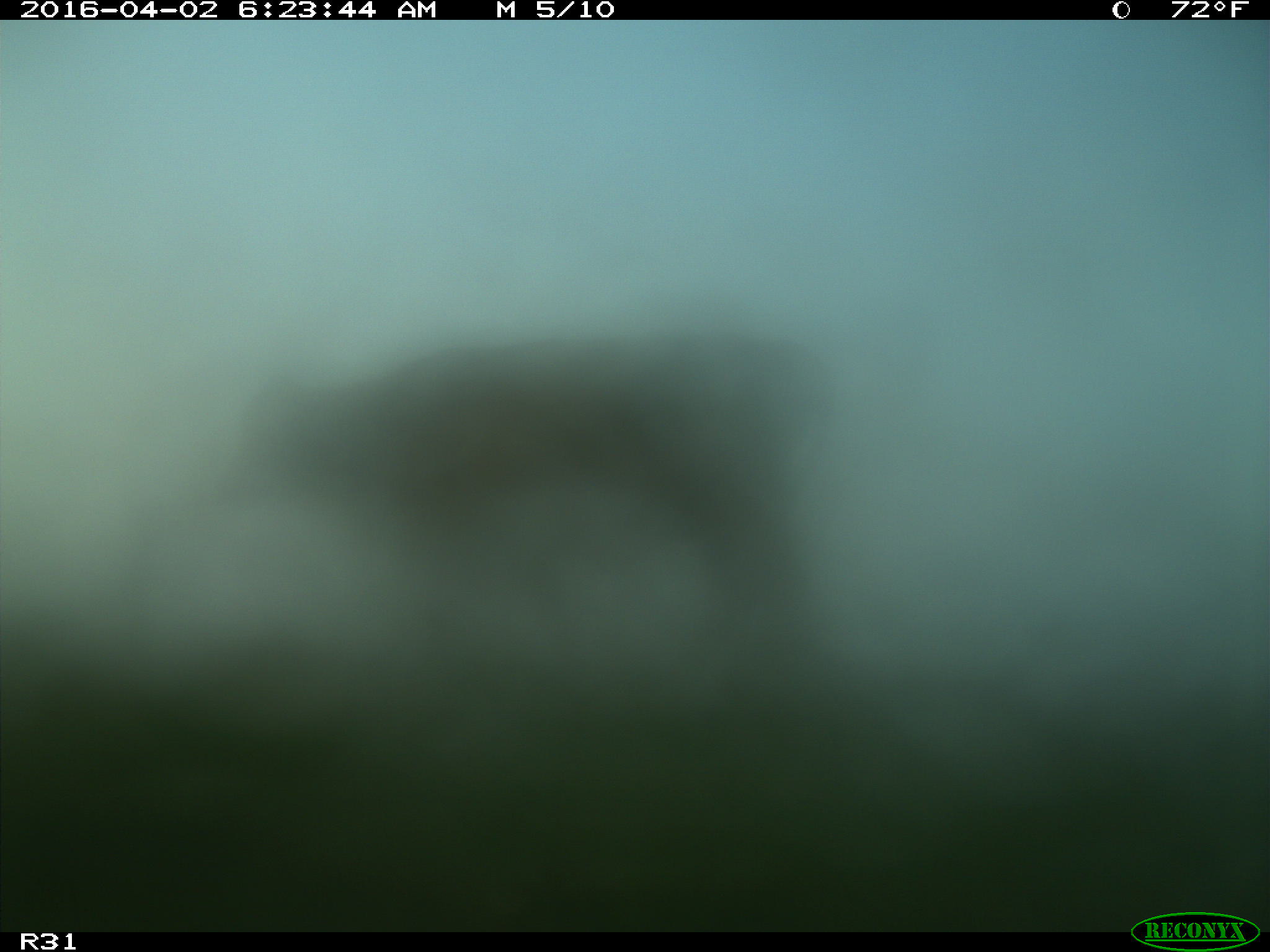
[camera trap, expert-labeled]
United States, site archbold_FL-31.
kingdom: Animalia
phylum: Chordata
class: Mammalia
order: Artiodactyla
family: Bovidae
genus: Bos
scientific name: Bos taurus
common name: domestic cow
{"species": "Bos taurus (domestic cow)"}